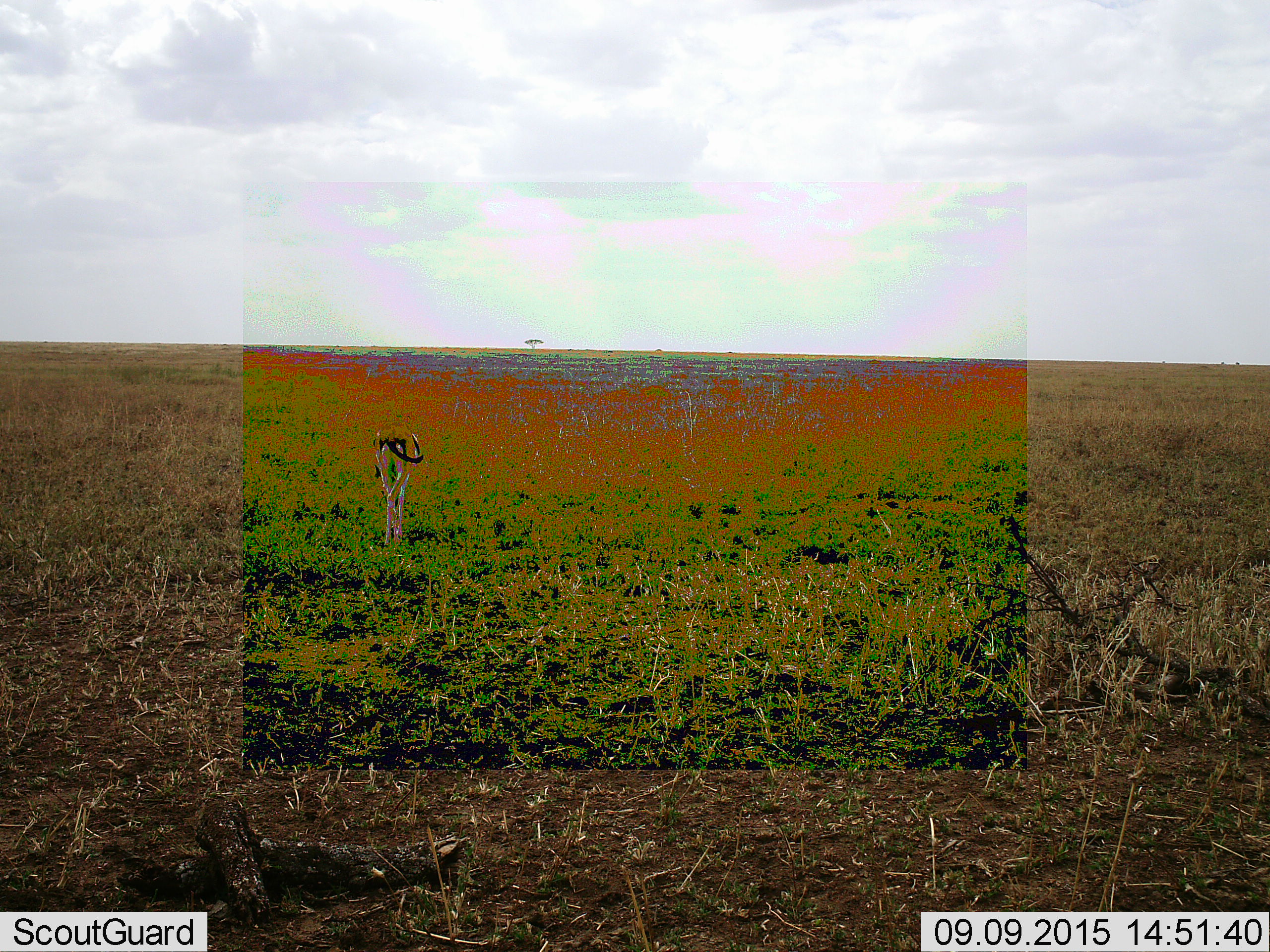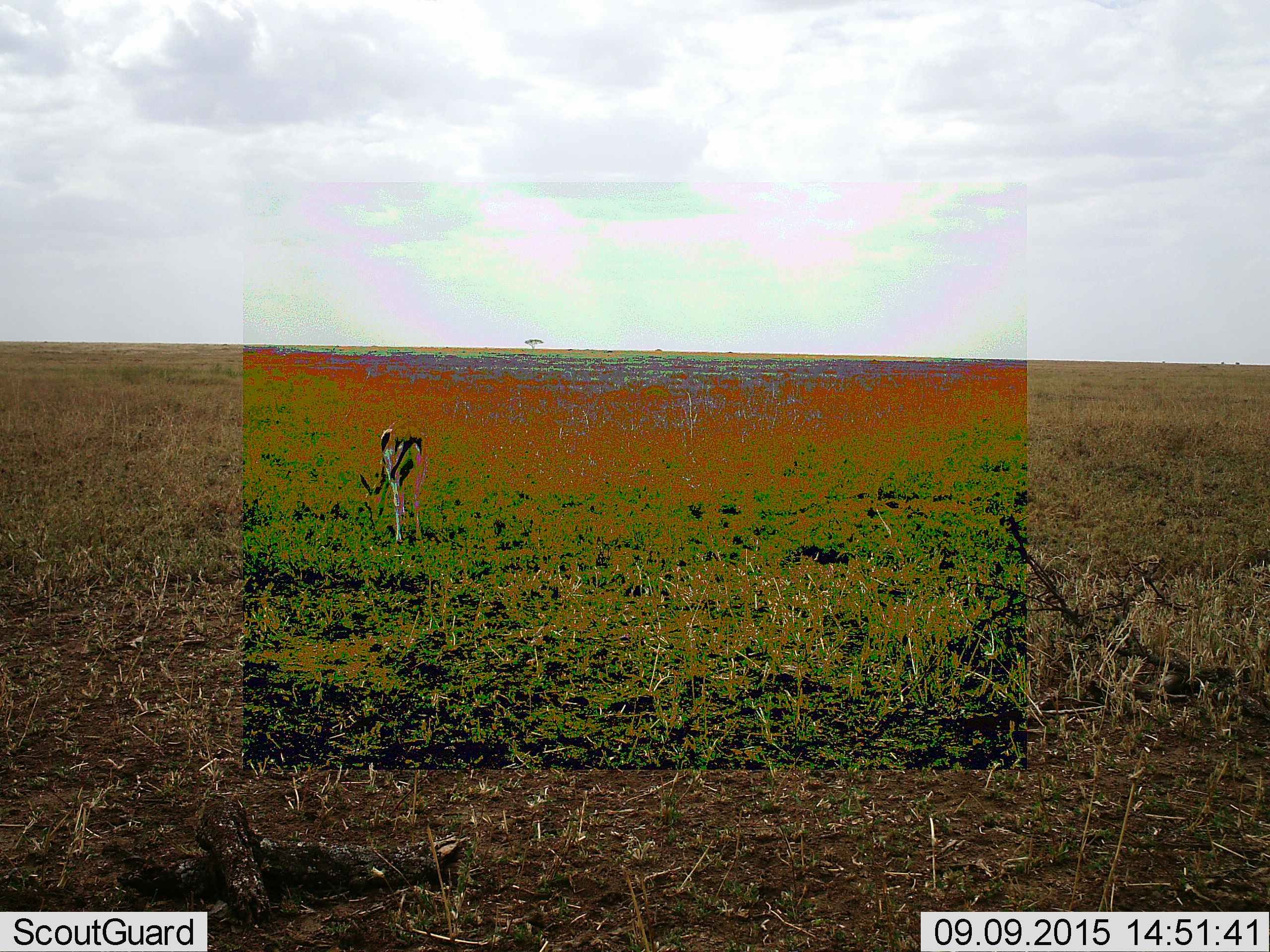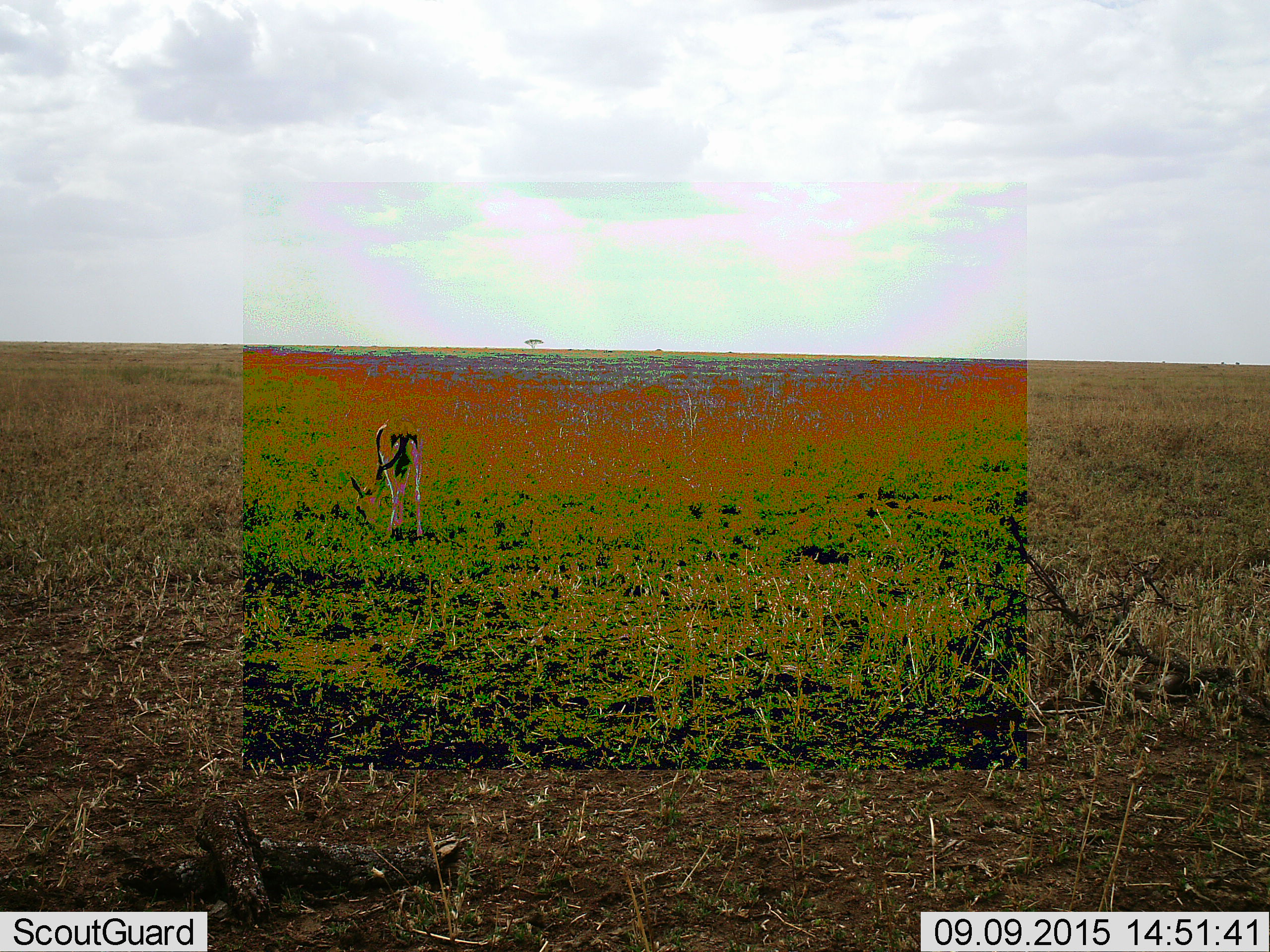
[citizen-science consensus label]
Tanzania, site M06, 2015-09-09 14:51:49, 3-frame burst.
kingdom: Animalia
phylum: Chordata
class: Mammalia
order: Artiodactyla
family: Bovidae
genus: Eudorcas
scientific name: Eudorcas thomsonii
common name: thomson's gazelle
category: gazellethomsons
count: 1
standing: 50%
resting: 0%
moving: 17%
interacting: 0%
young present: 0%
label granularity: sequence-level